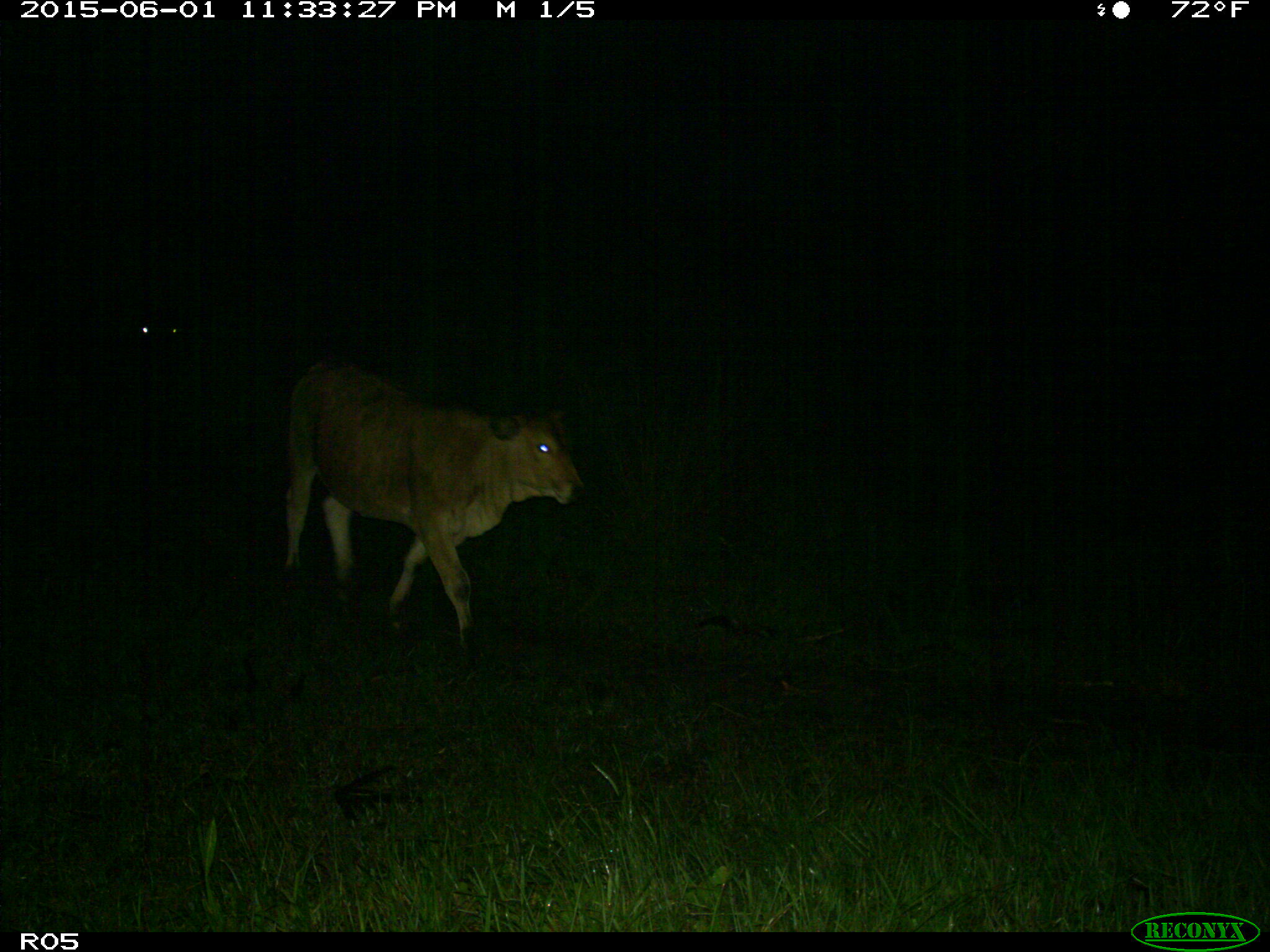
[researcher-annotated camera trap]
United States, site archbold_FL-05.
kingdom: Animalia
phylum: Chordata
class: Mammalia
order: Artiodactyla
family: Bovidae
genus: Bos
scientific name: Bos taurus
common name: domestic cow